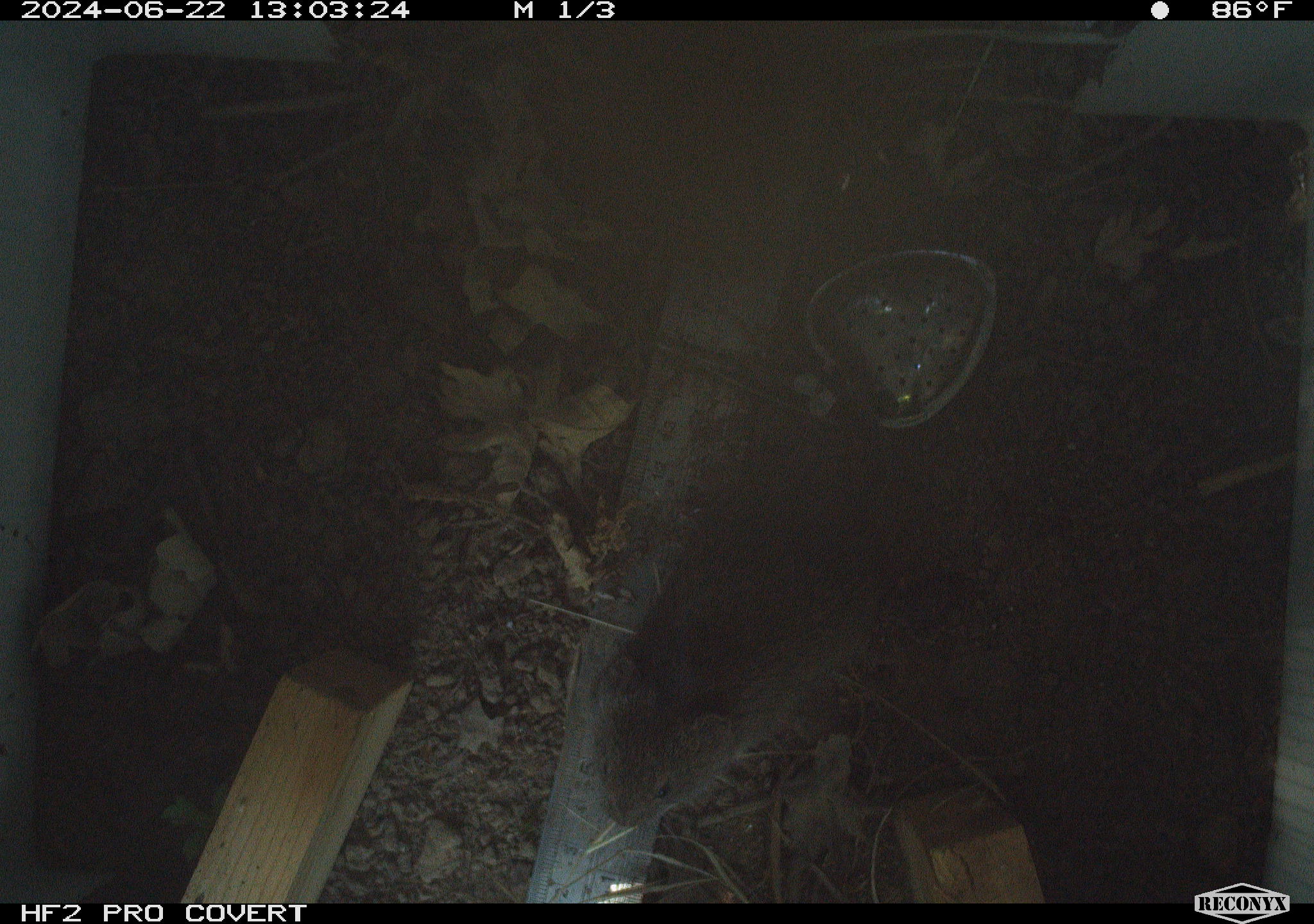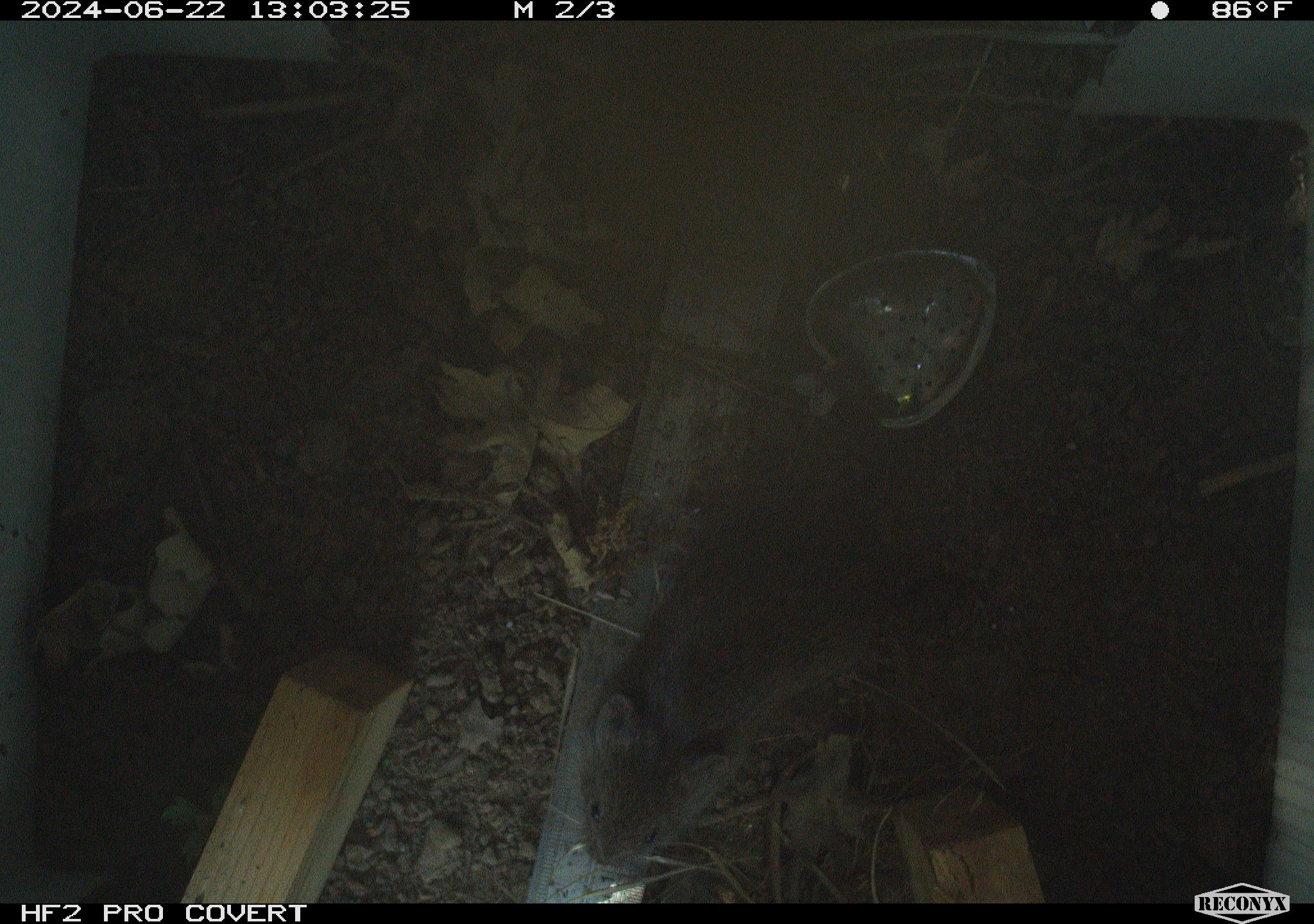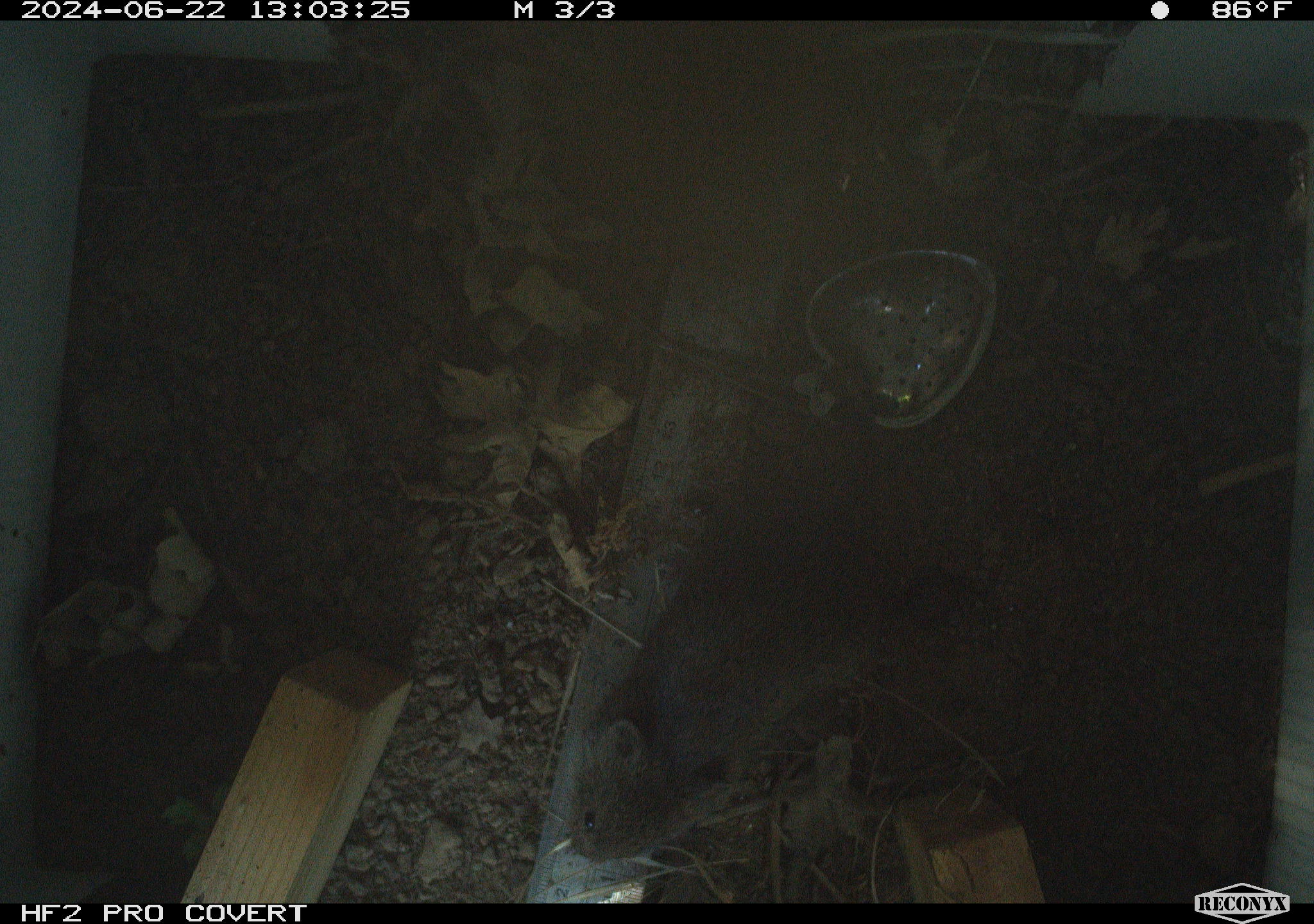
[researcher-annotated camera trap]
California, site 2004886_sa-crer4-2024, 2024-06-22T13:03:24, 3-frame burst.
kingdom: Animalia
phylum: Chordata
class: Mammalia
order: Rodentia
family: Cricetidae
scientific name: Arvicolinae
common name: voles, lemmings, and muskrats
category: arvicolinae subfamily